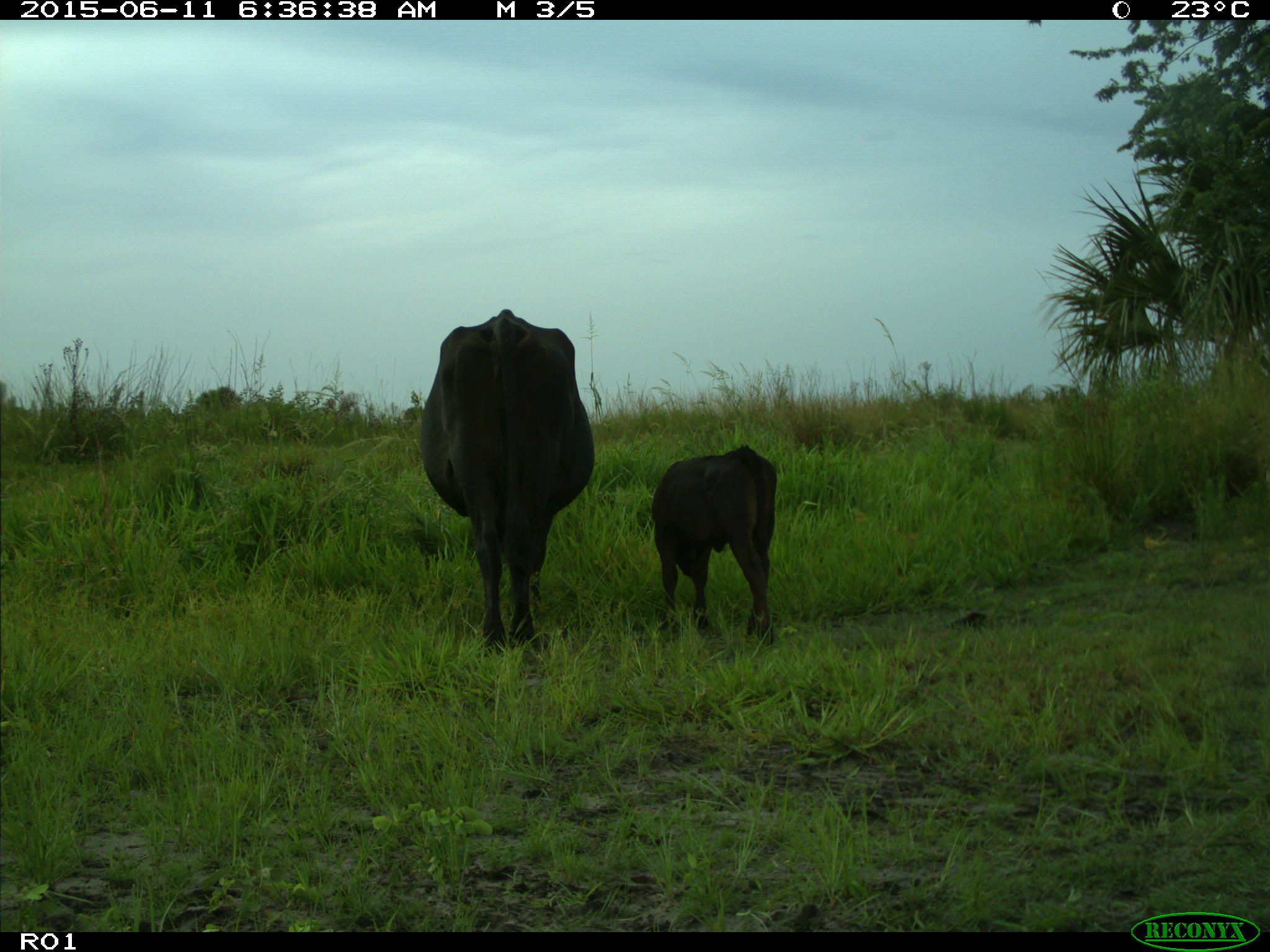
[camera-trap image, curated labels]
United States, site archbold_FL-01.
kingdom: Animalia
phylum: Chordata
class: Mammalia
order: Artiodactyla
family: Bovidae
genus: Bos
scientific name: Bos taurus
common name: domestic cow